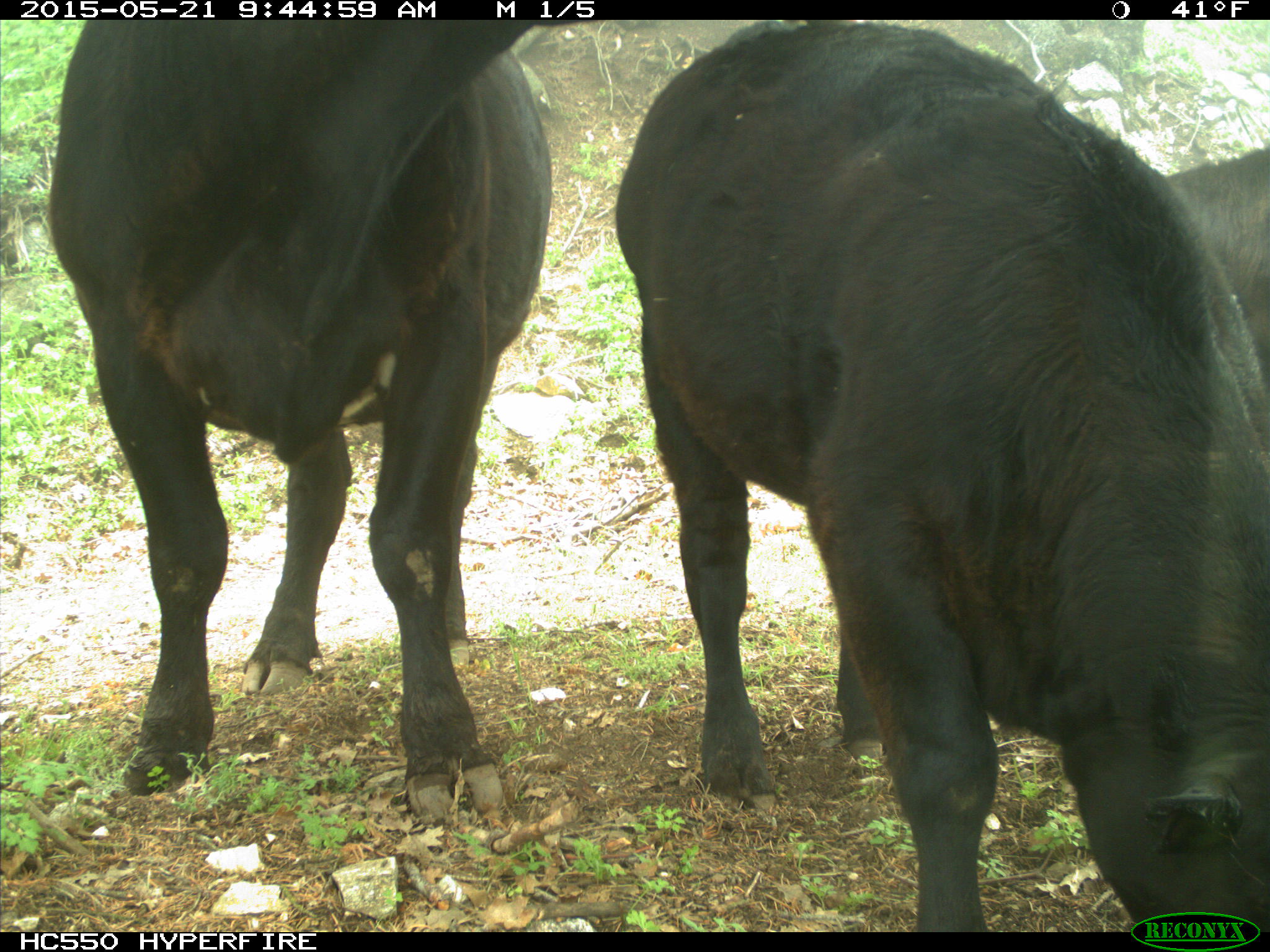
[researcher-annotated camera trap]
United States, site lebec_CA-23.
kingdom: Animalia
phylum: Chordata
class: Mammalia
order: Artiodactyla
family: Bovidae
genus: Bos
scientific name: Bos taurus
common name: domestic cow